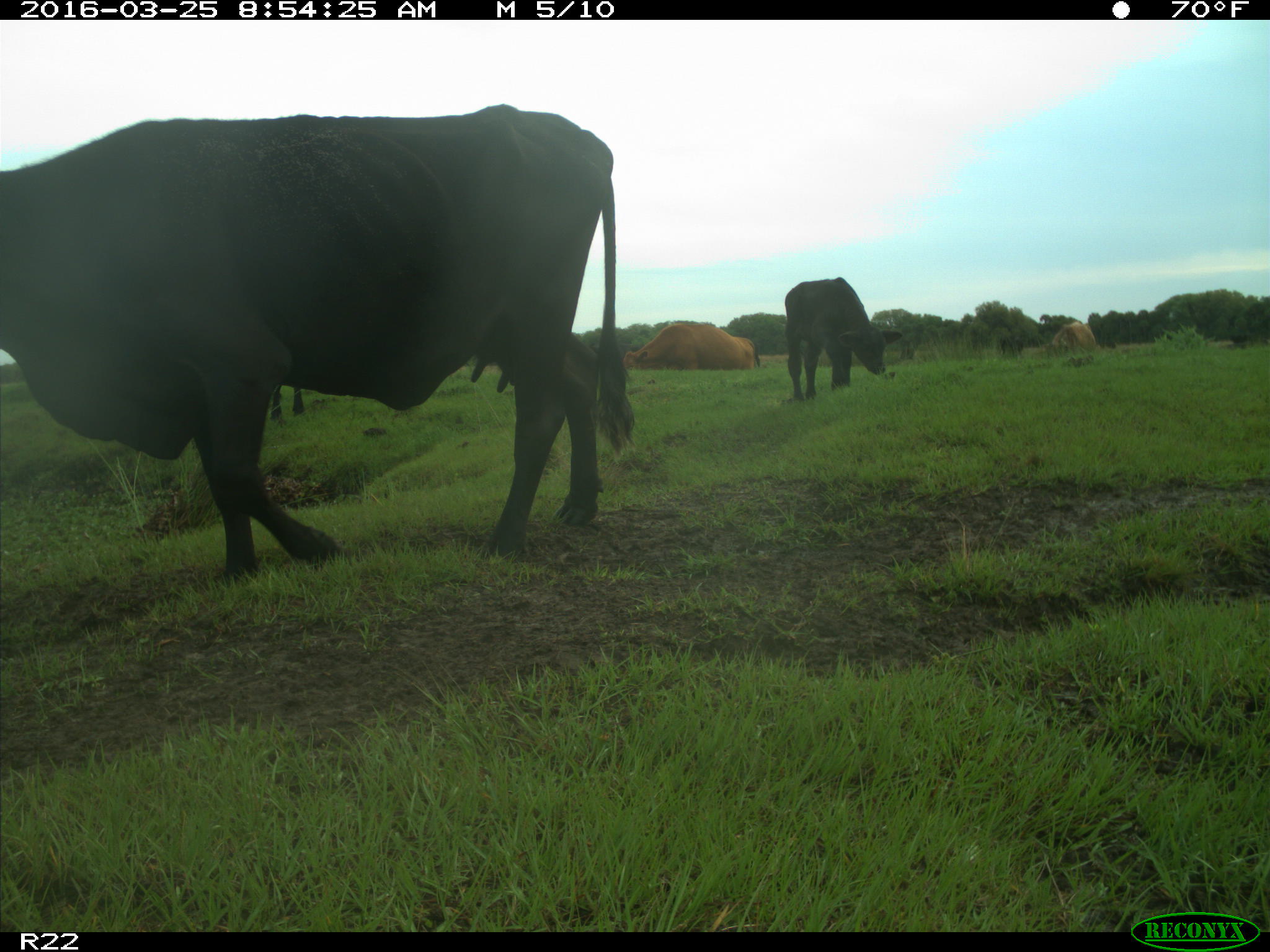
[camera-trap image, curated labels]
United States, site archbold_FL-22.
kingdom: Animalia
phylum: Chordata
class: Mammalia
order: Artiodactyla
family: Bovidae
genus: Bos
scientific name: Bos taurus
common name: domestic cow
Bos taurus (domestic cow).